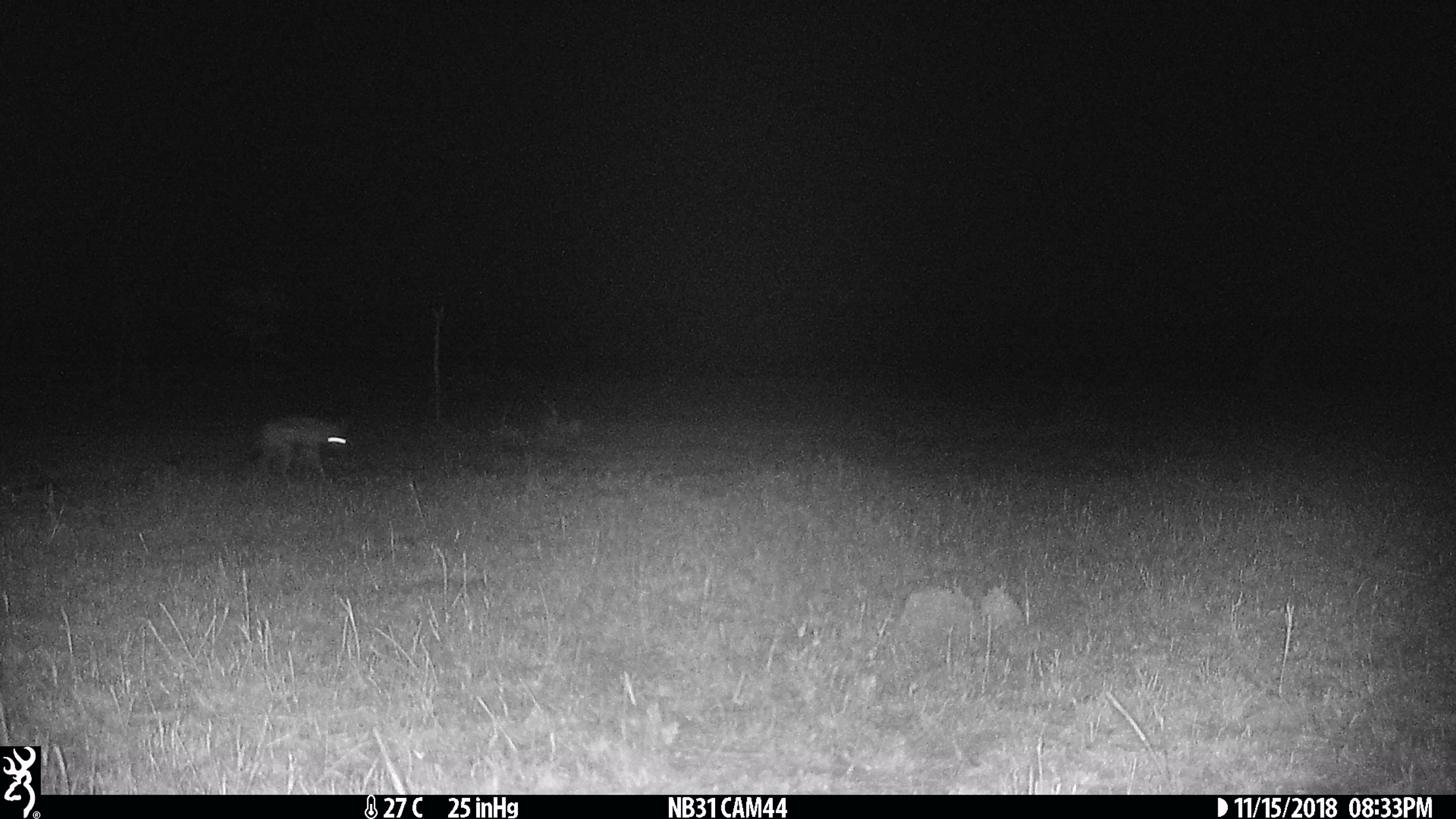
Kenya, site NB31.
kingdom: Animalia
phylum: Chordata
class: Mammalia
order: Carnivora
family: Canidae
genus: Lupulella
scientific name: Lupulella mesomelas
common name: black-backed jackal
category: jackal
Jackal (black-backed jackal) (Lupulella mesomelas).